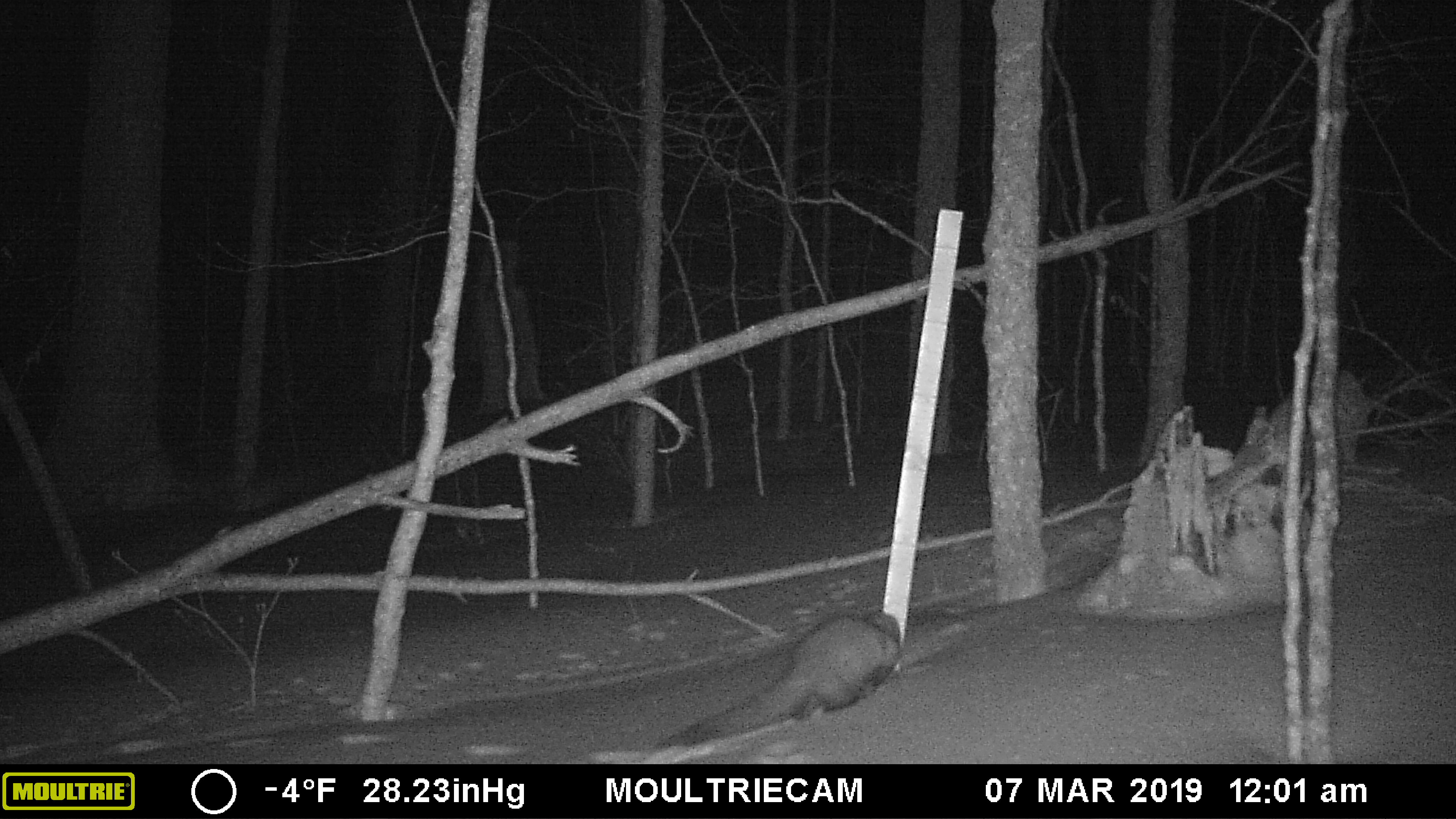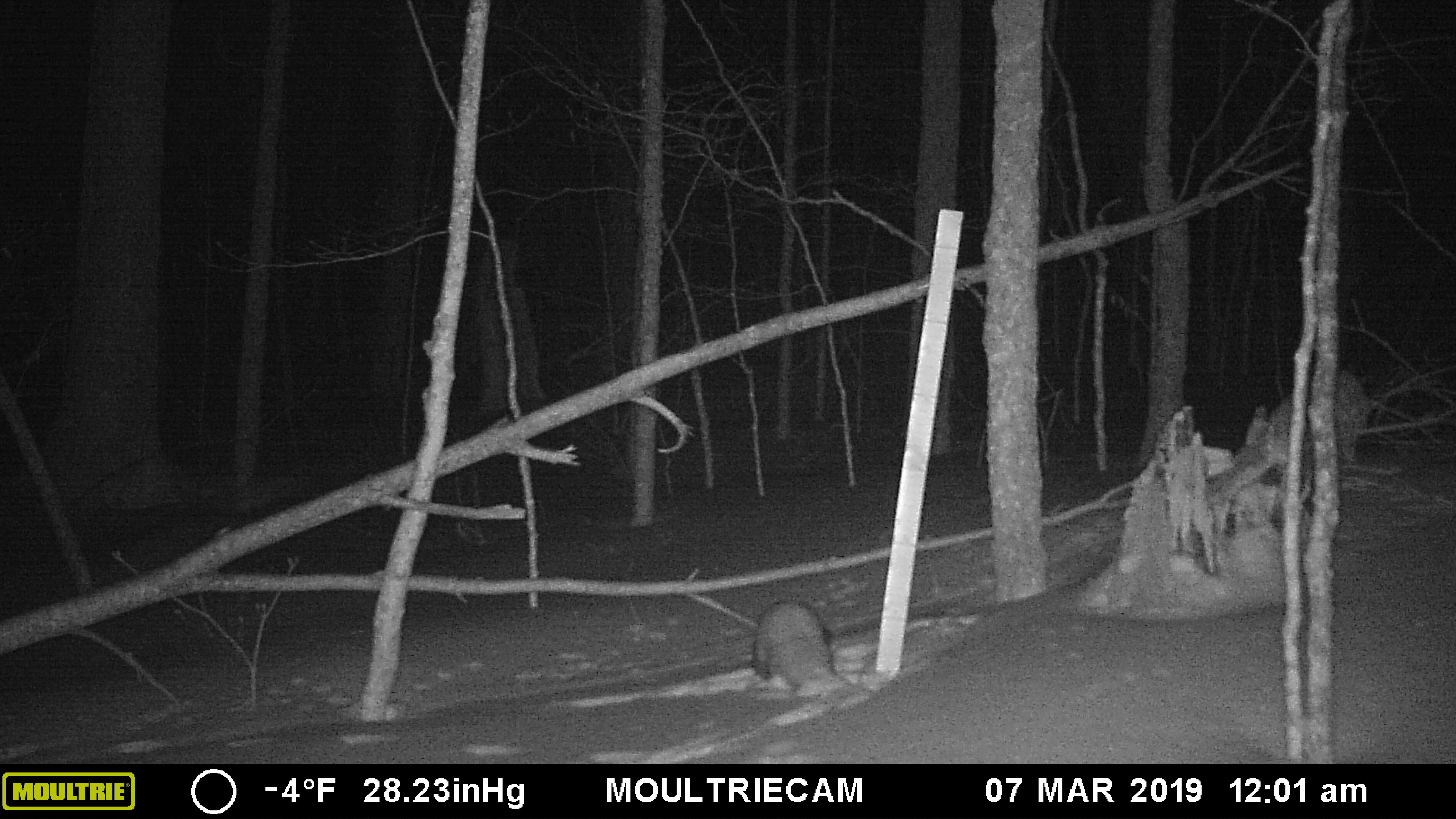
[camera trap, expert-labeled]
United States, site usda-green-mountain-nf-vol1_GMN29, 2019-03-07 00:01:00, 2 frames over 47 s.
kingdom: Animalia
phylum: Chordata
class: Mammalia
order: Carnivora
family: Mustelidae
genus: Pekania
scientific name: Pekania pennanti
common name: fisher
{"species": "fisher (Pekania pennanti)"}